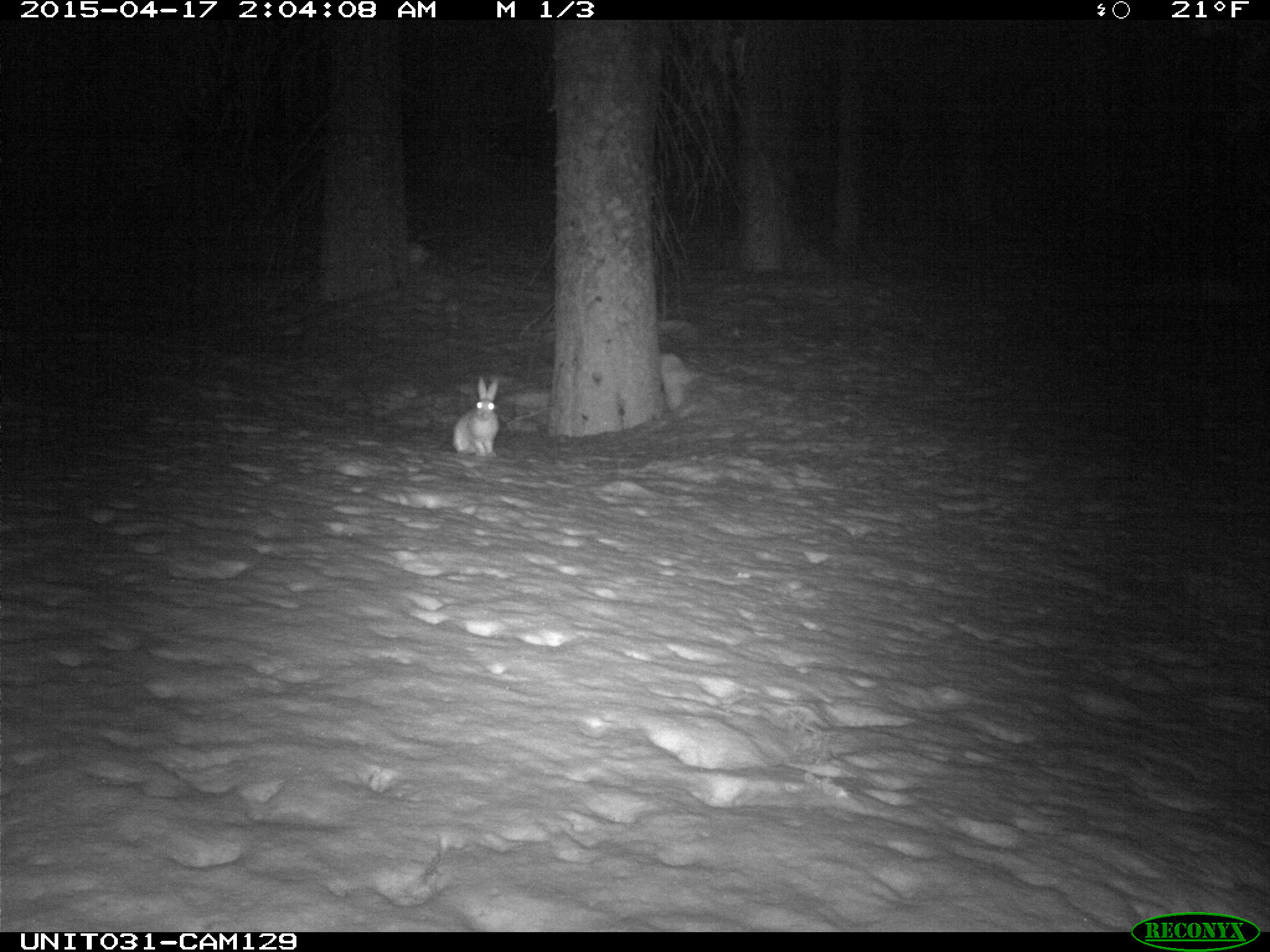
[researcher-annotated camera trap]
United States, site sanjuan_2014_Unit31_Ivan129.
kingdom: Animalia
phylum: Chordata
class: Mammalia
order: Lagomorpha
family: Leporidae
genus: Lepus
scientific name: Lepus americanus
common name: snowshoe hare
Lepus americanus (snowshoe hare).